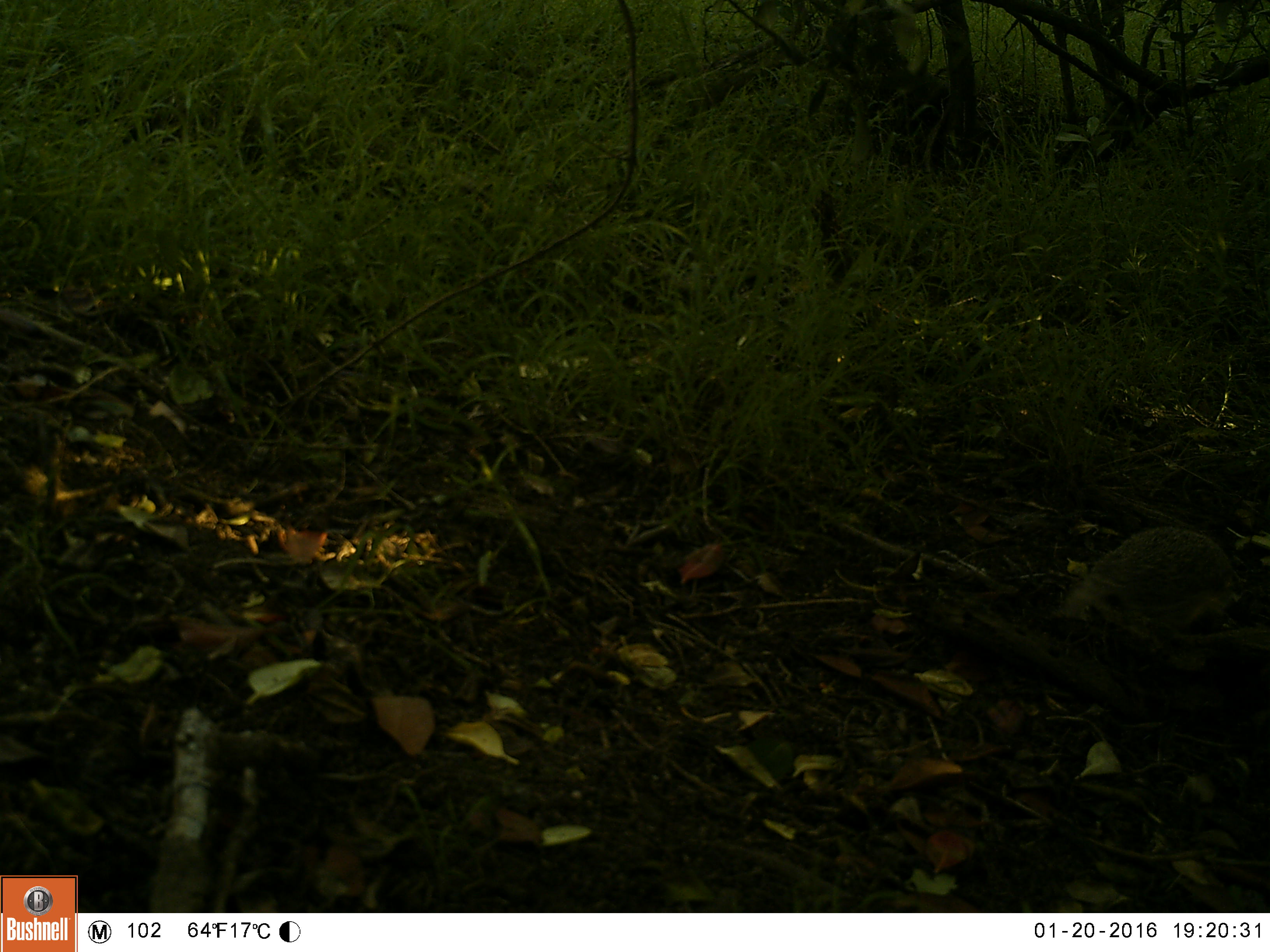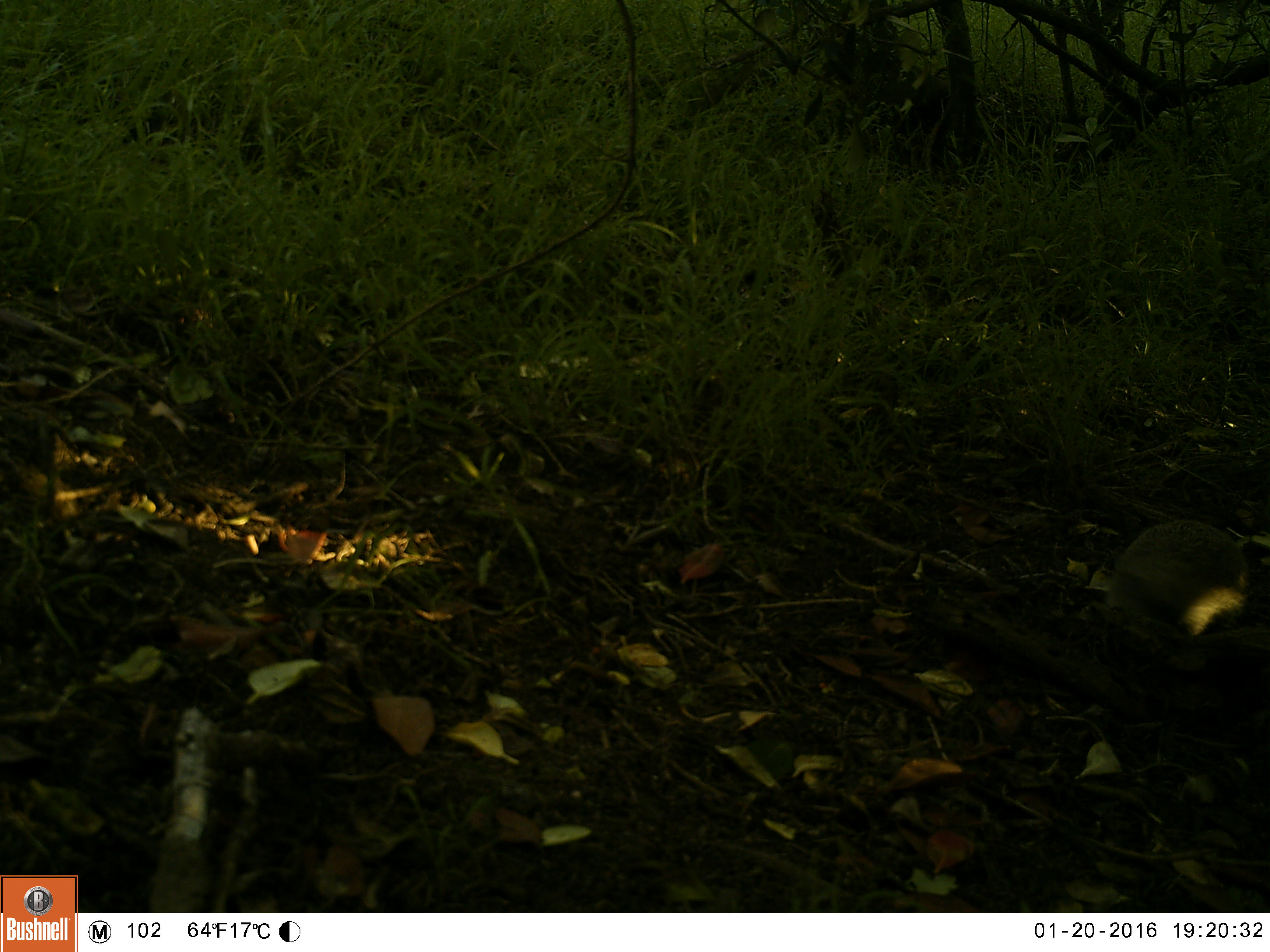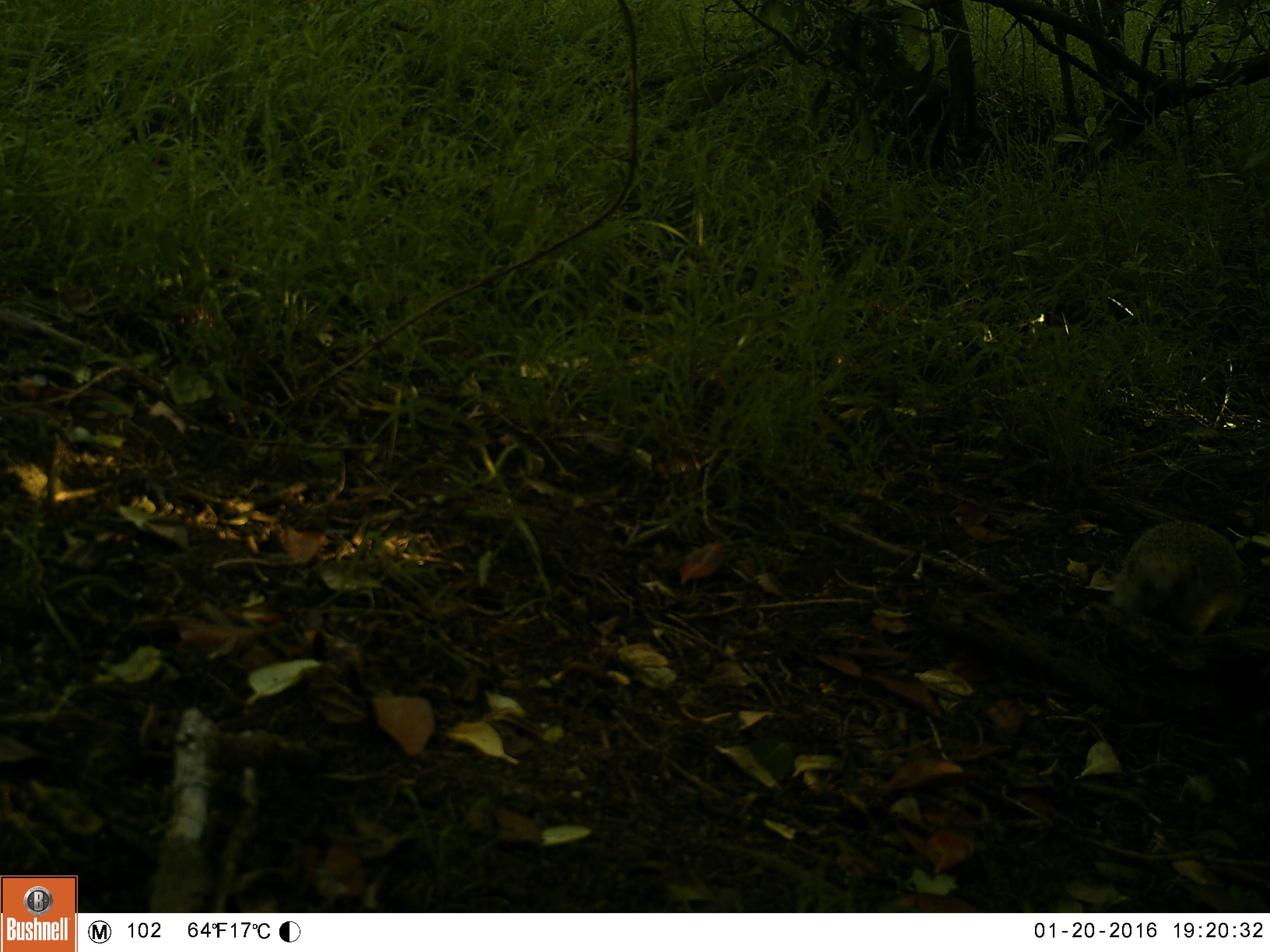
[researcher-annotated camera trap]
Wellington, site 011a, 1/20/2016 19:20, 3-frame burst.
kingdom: Animalia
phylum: Chordata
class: Mammalia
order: Eulipotyphla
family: Erinaceidae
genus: Erinaceus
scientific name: Erinaceus europaeus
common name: hedgehog